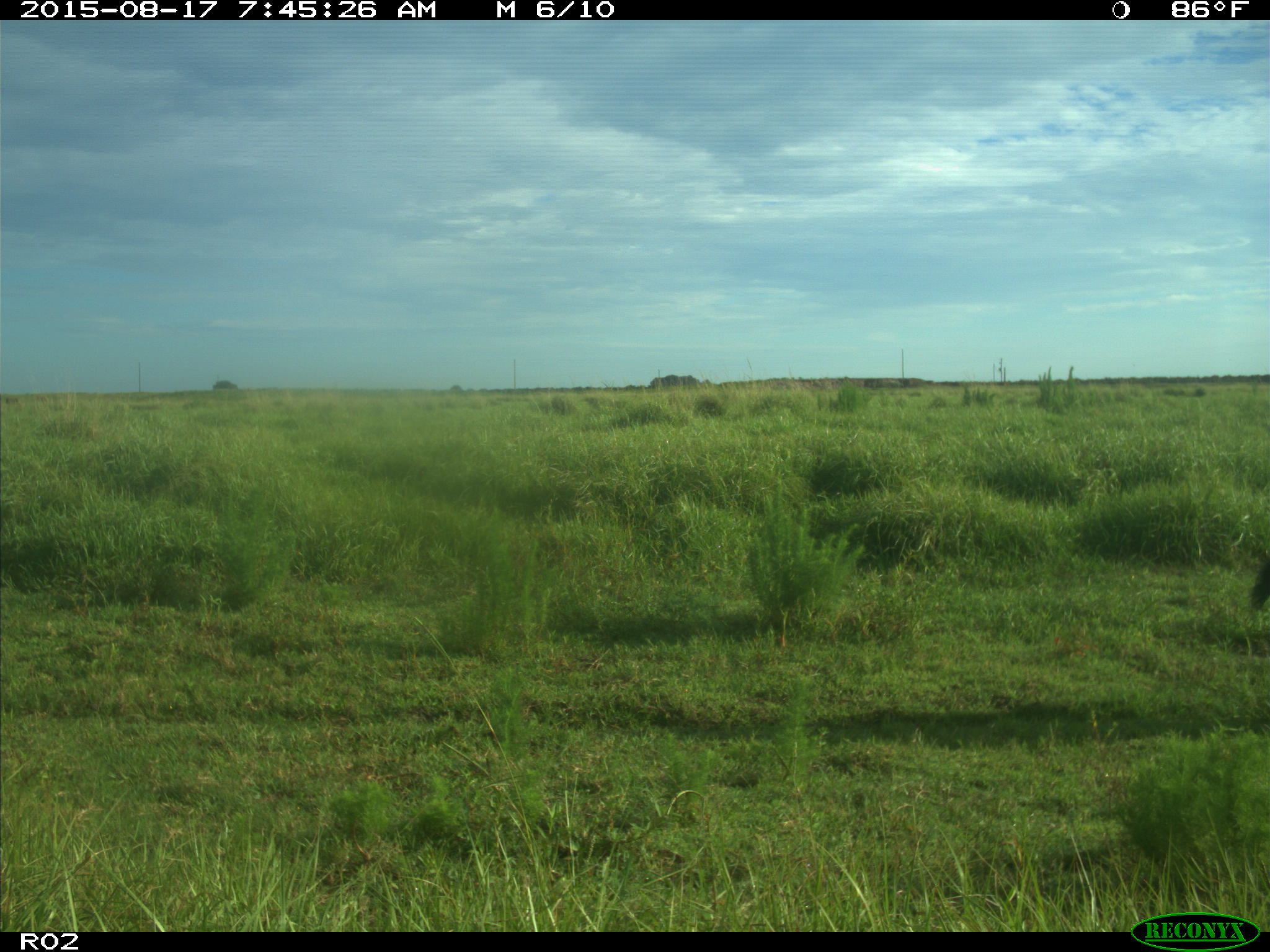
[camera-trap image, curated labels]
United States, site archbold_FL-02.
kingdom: Animalia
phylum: Chordata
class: Mammalia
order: Artiodactyla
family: Bovidae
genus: Bos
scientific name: Bos taurus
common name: domestic cow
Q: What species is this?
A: Bos taurus (domestic cow).